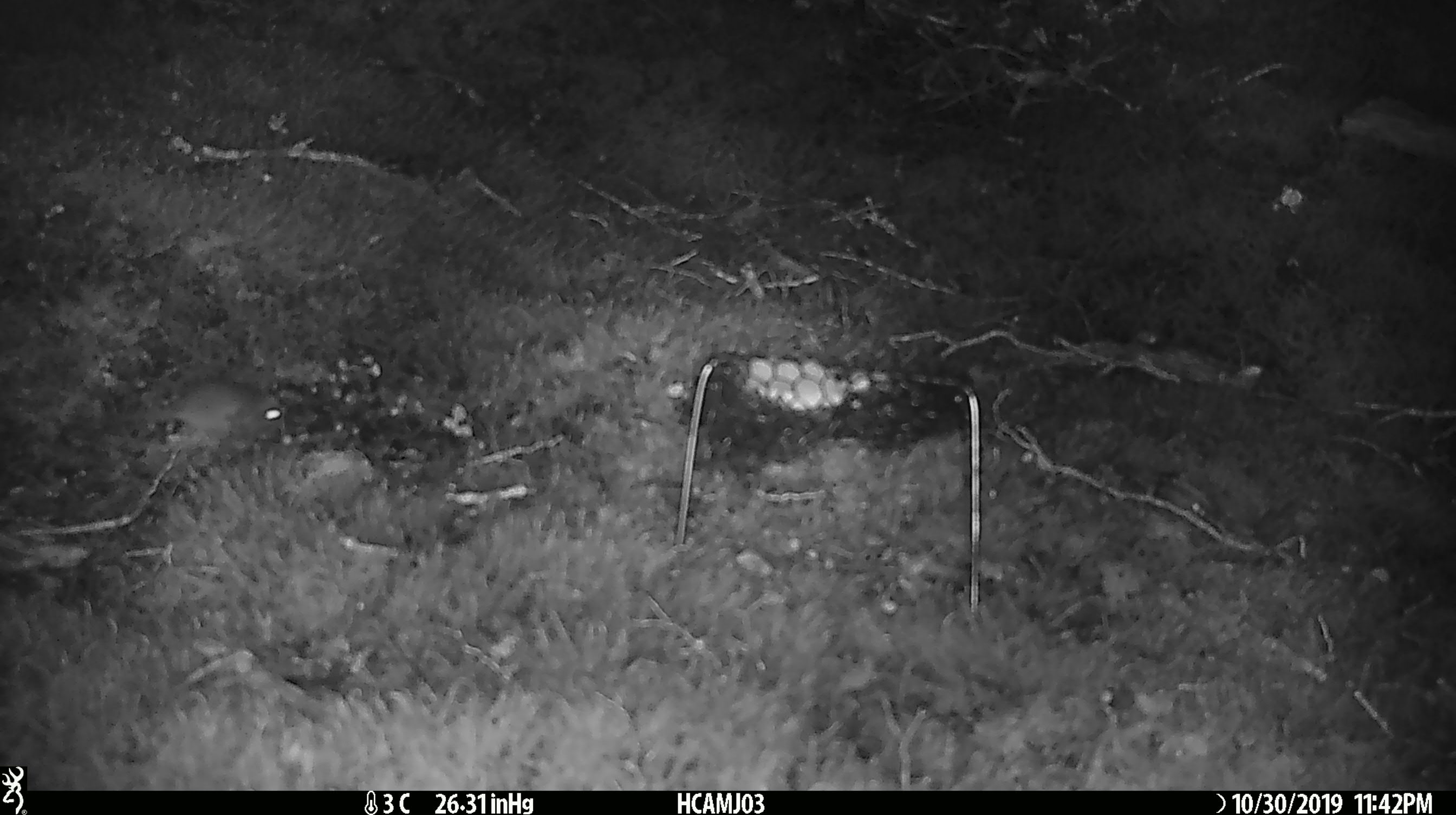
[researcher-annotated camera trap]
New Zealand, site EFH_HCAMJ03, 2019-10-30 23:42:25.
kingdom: Animalia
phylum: Chordata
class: Mammalia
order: Rodentia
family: Muridae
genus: Mus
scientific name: Mus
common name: mouse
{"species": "mouse (Mus)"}